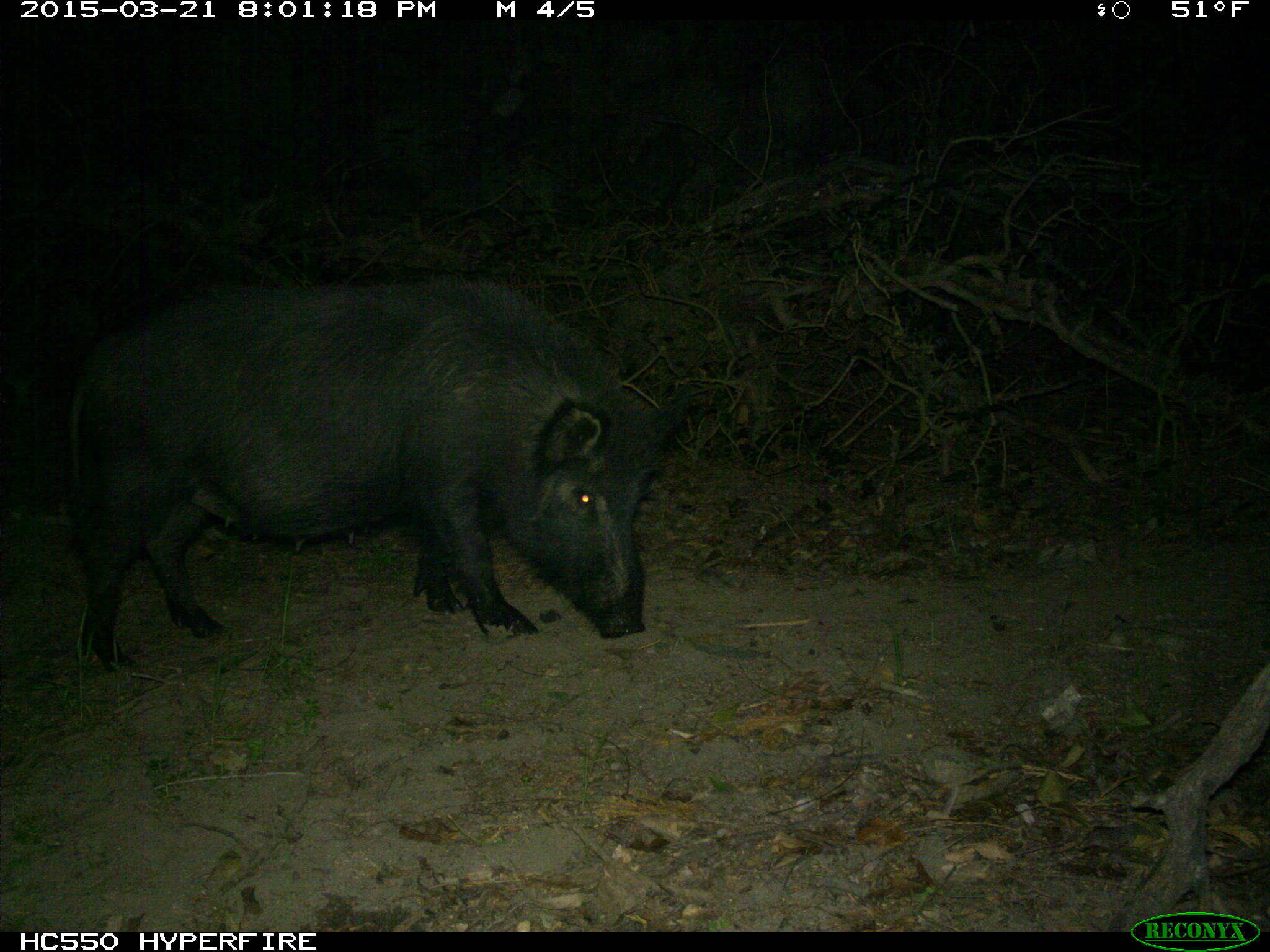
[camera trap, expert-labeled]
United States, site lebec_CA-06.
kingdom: Animalia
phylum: Chordata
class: Mammalia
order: Artiodactyla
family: Suidae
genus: Sus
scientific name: Sus scrofa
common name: wild boar